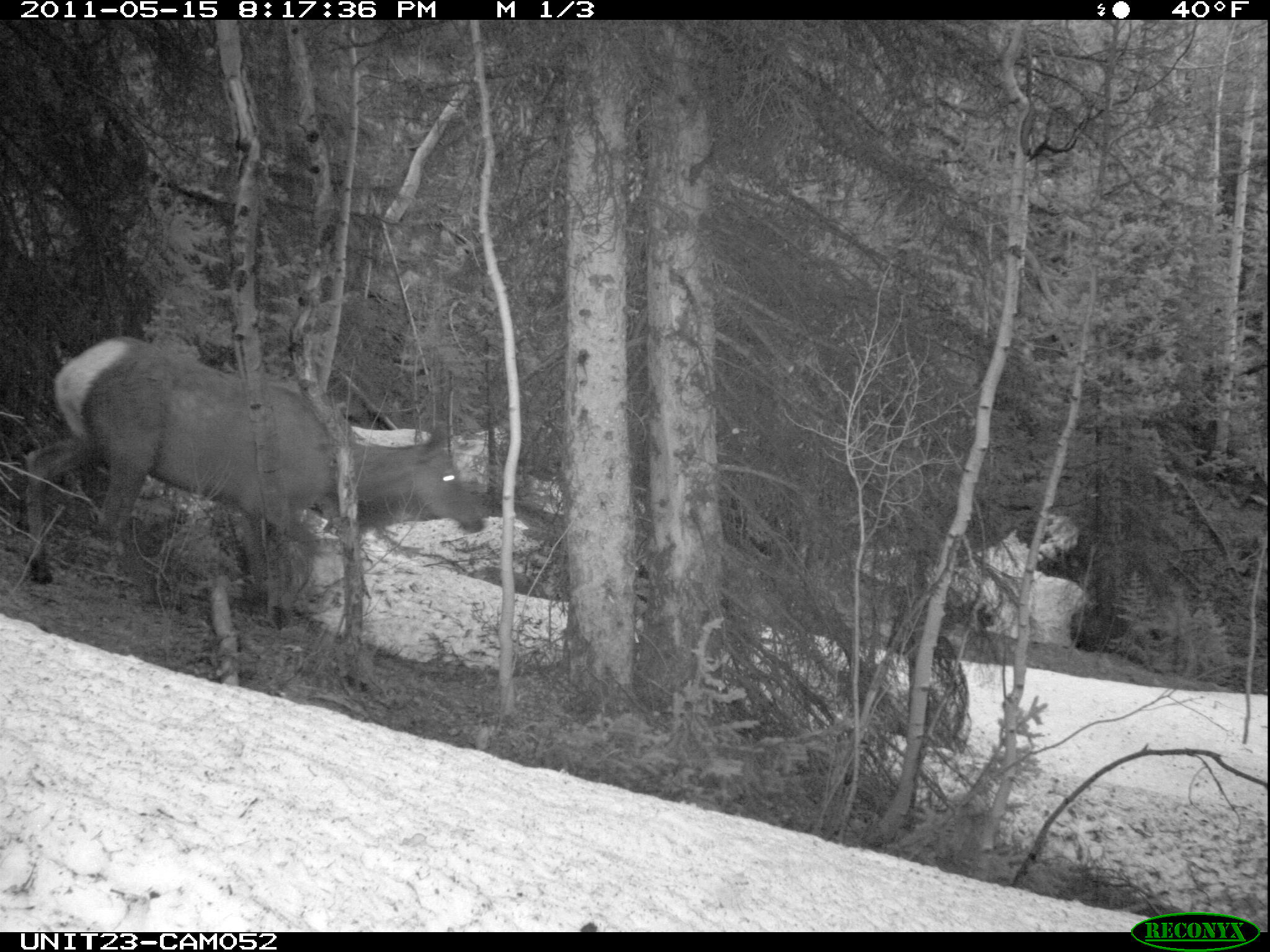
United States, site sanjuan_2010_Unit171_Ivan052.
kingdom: Animalia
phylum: Chordata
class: Mammalia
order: Artiodactyla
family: Cervidae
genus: Cervus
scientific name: Cervus elaphus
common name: red deer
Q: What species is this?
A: Cervus elaphus (red deer).